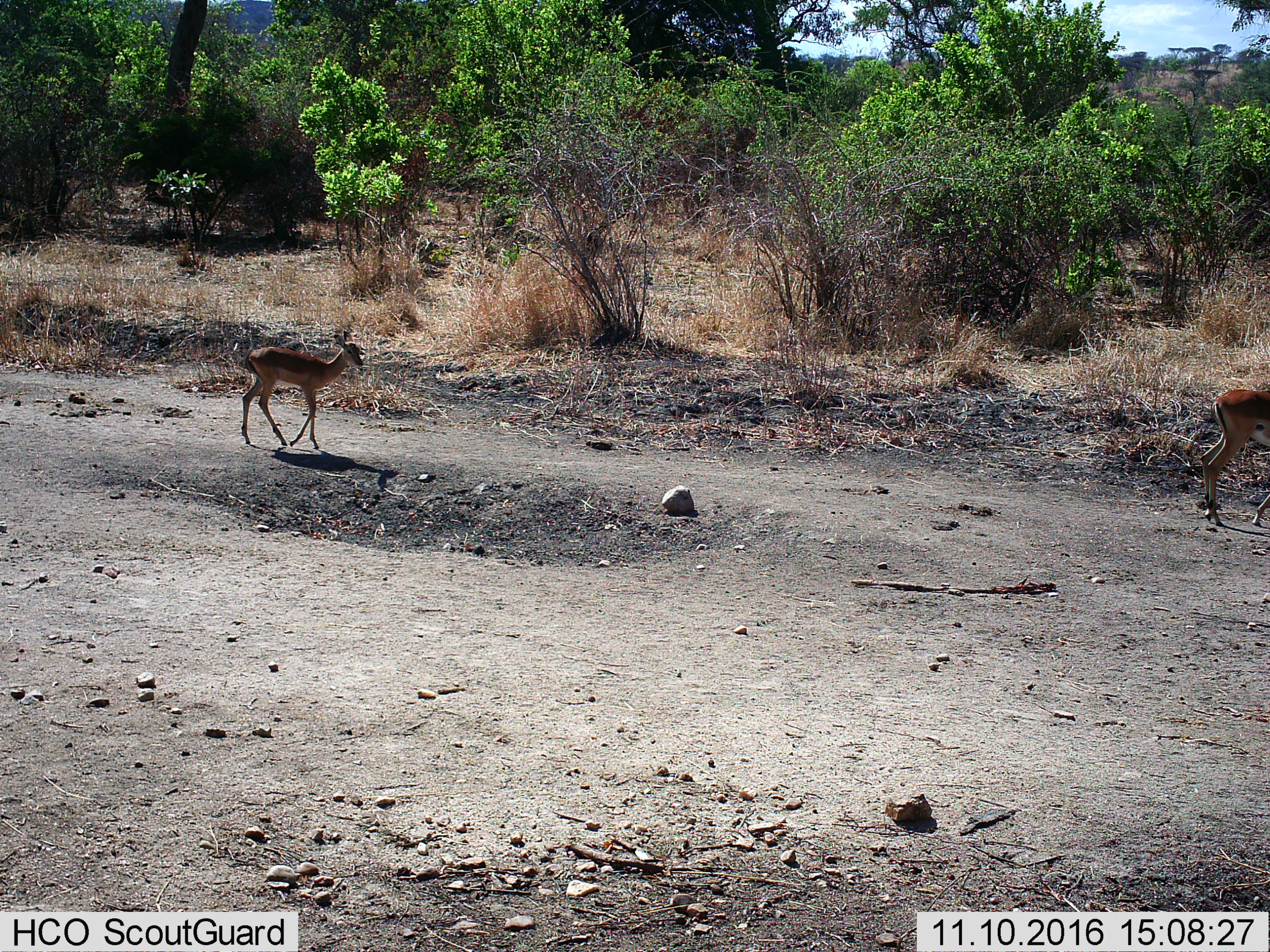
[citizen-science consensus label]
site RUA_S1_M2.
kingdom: Animalia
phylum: Chordata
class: Mammalia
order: Artiodactyla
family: Bovidae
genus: Aepyceros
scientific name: Aepyceros melampus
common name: impala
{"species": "impala (Aepyceros melampus)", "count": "2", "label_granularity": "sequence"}